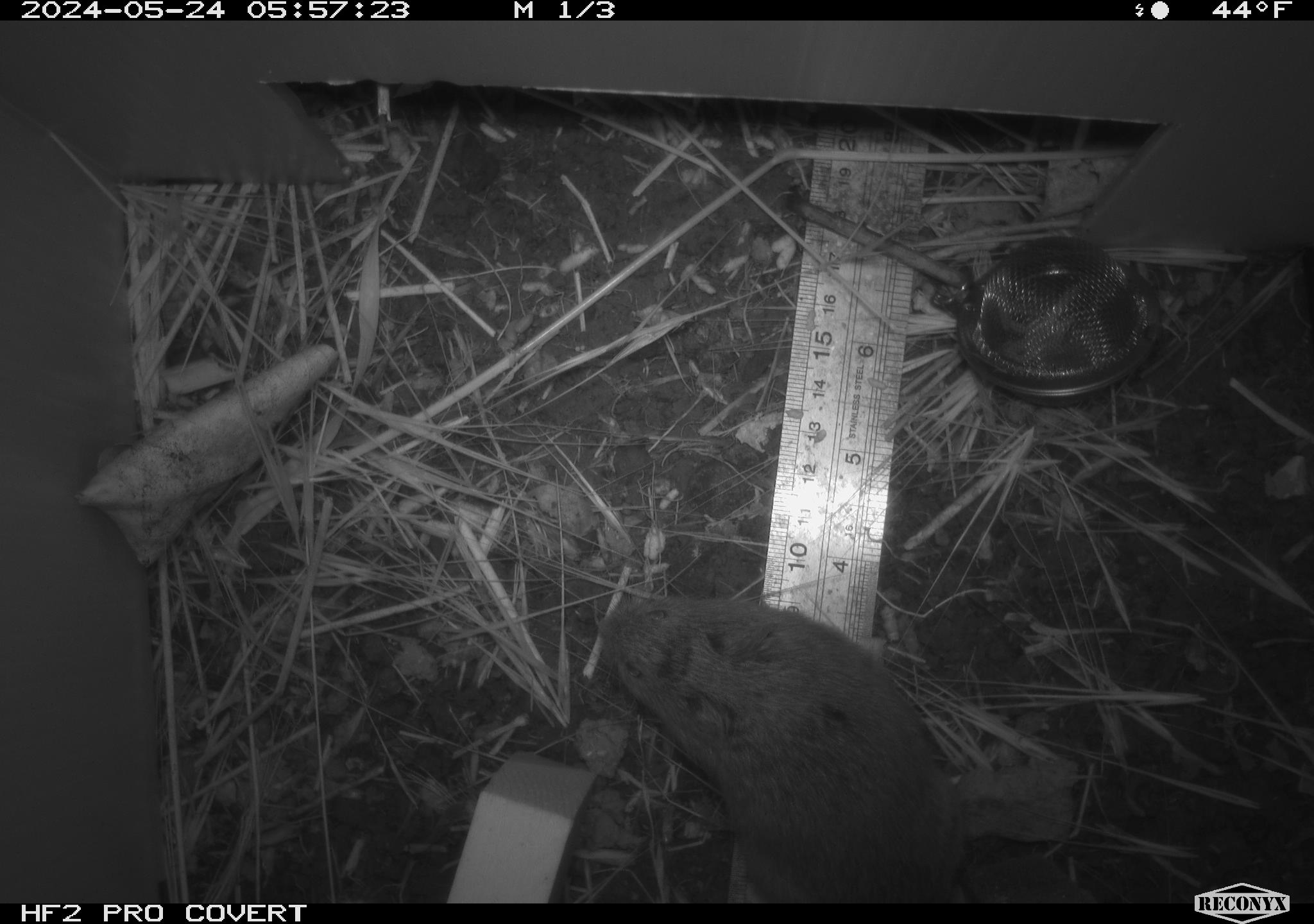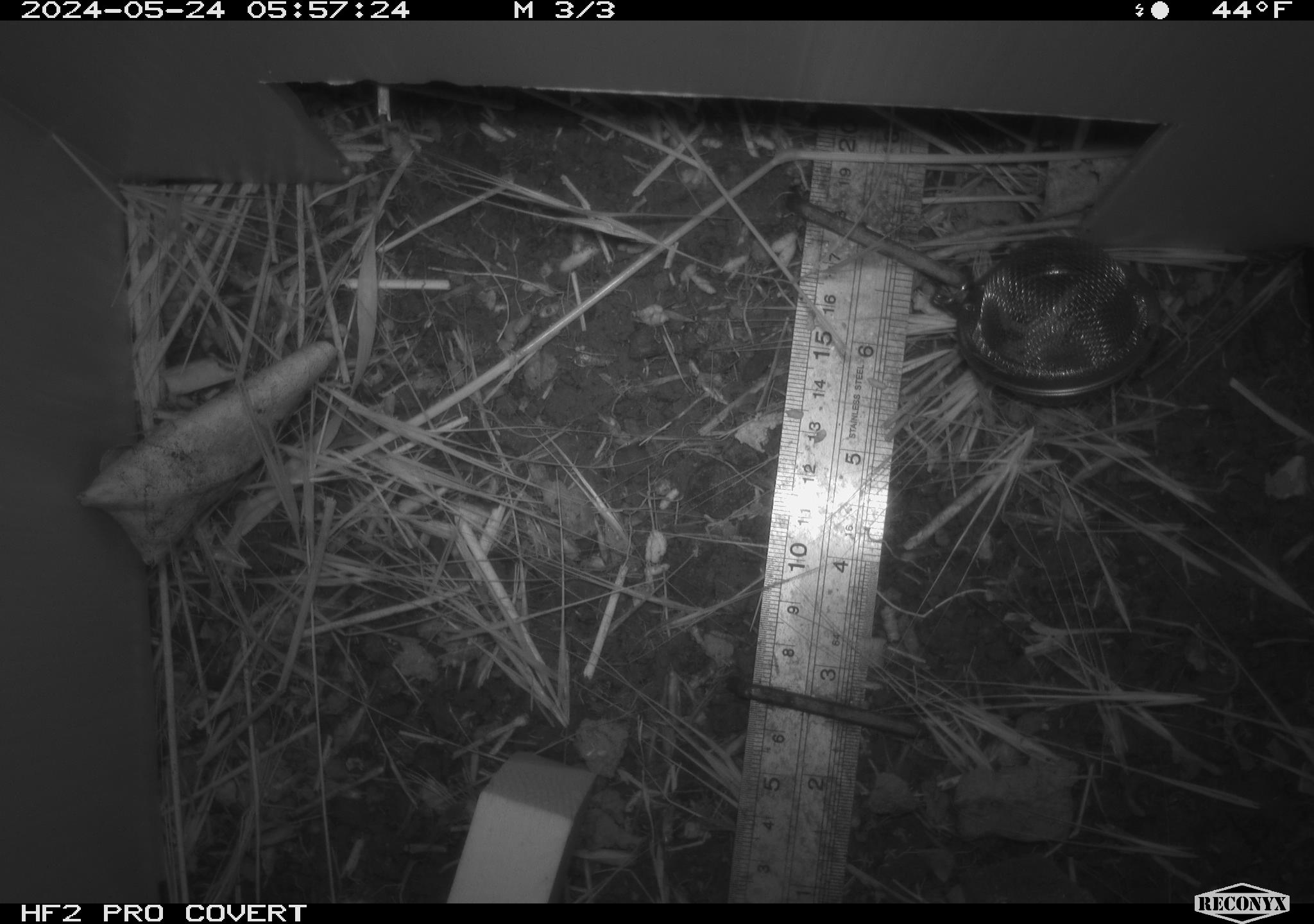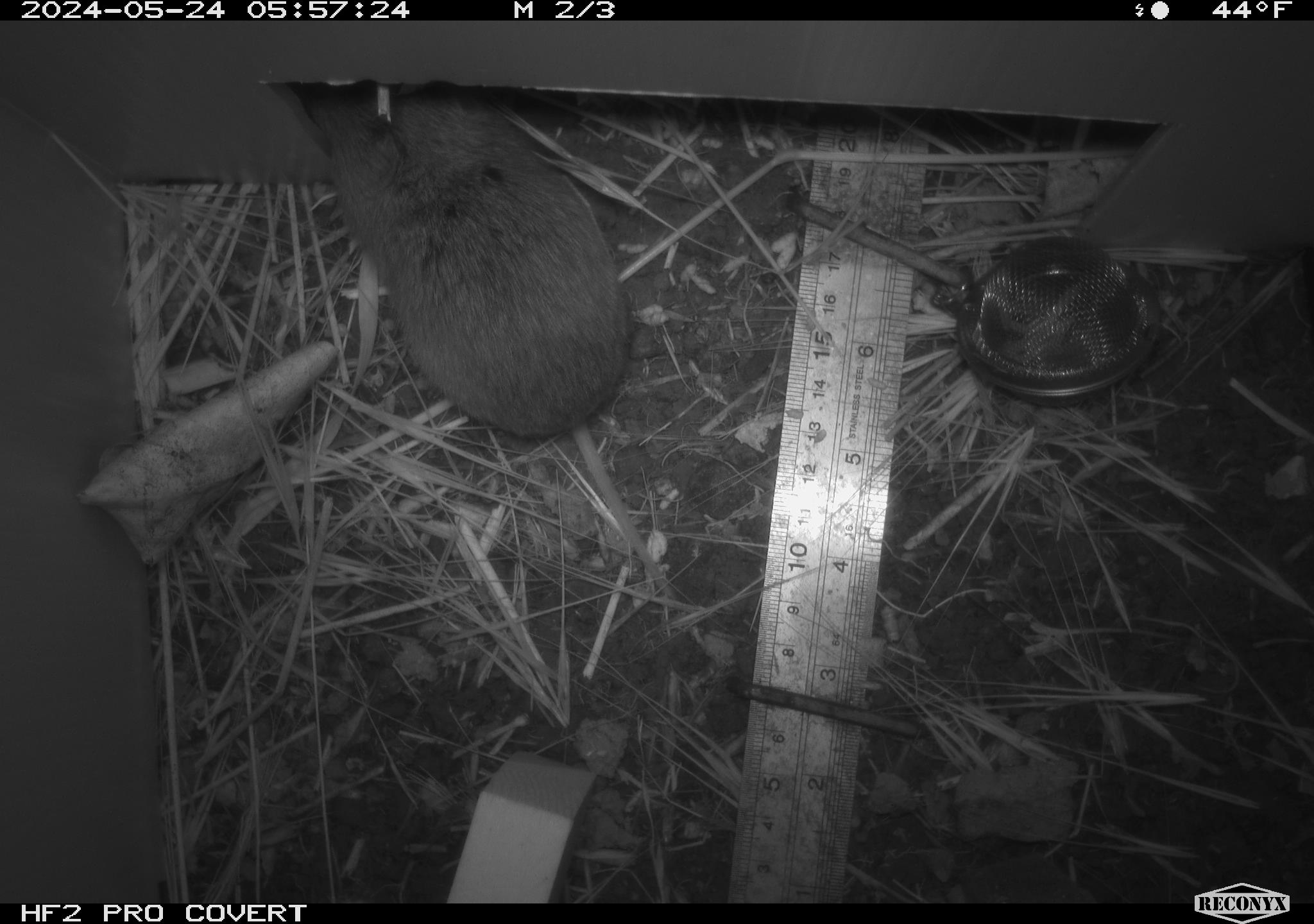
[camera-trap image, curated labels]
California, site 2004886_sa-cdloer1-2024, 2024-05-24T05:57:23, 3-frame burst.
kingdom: Animalia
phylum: Chordata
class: Mammalia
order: Rodentia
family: Cricetidae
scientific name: Arvicolinae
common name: voles, lemmings, and muskrats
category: arvicolinae subfamily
Arvicolinae subfamily (voles, lemmings, and muskrats) (Arvicolinae).